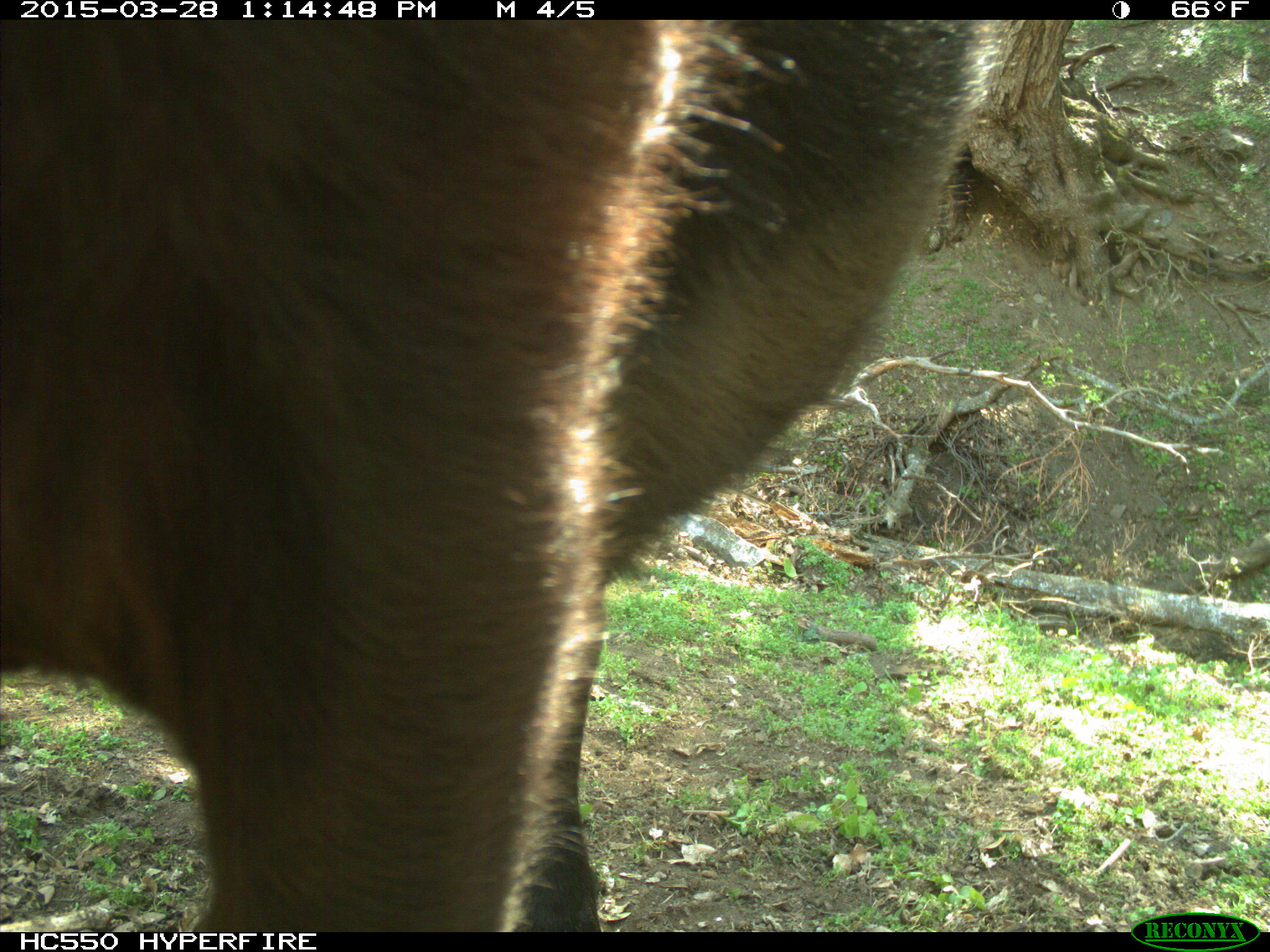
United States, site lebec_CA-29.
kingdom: Animalia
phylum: Chordata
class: Mammalia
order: Artiodactyla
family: Bovidae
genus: Bos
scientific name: Bos taurus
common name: domestic cow